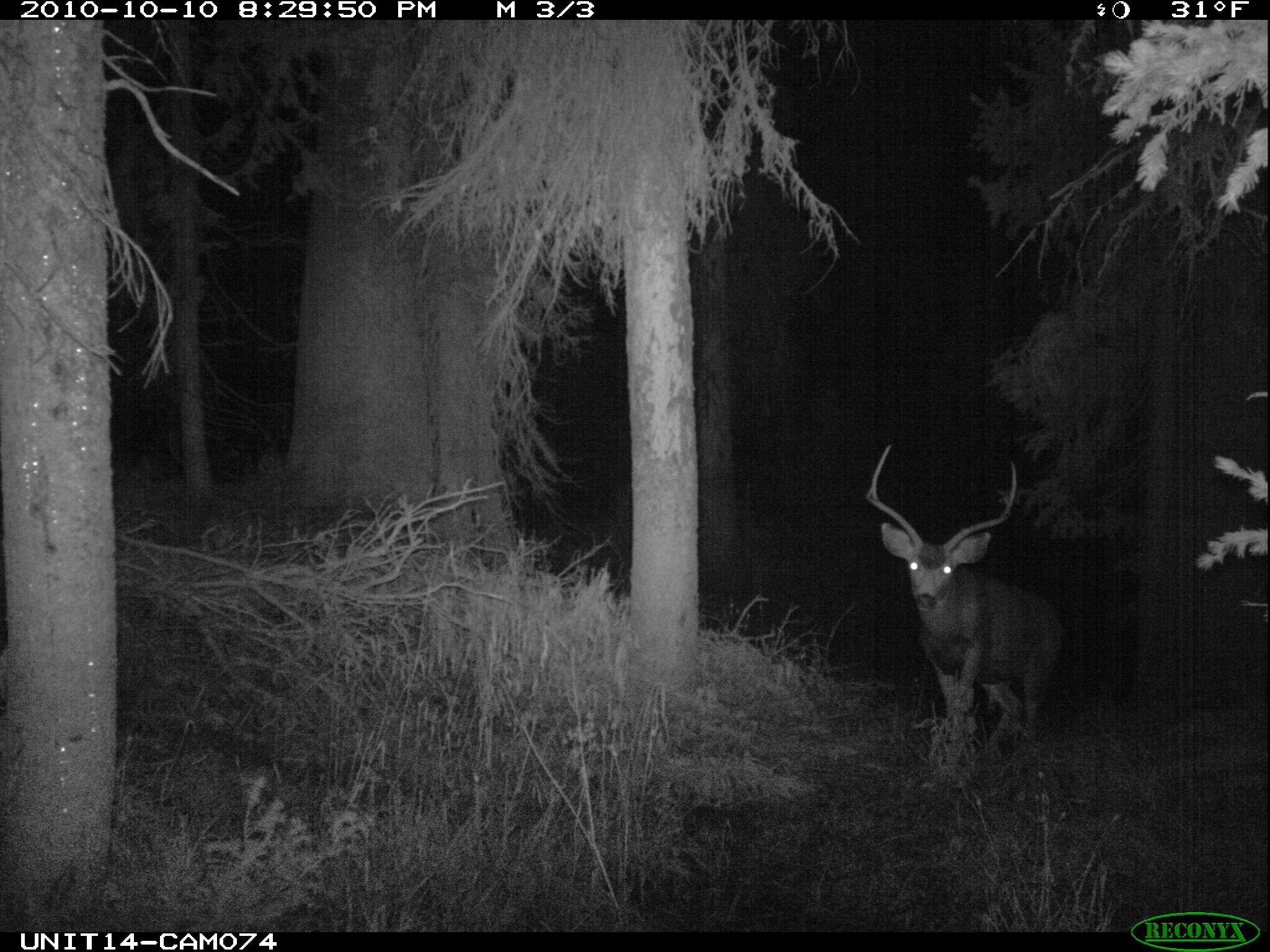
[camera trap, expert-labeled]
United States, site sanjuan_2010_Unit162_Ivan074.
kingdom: Animalia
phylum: Chordata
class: Mammalia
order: Artiodactyla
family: Cervidae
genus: Odocoileus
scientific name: Odocoileus hemionus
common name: mule deer